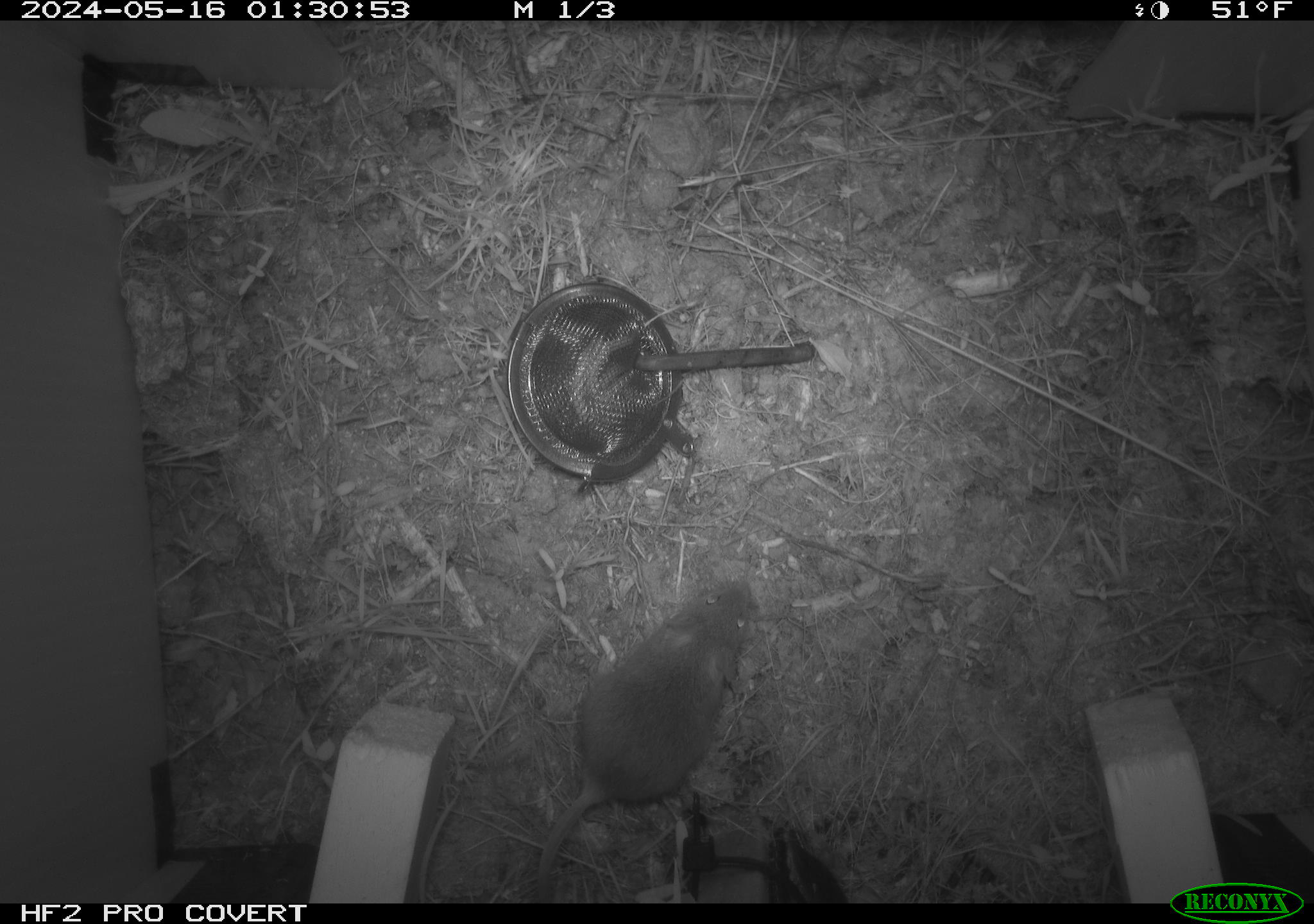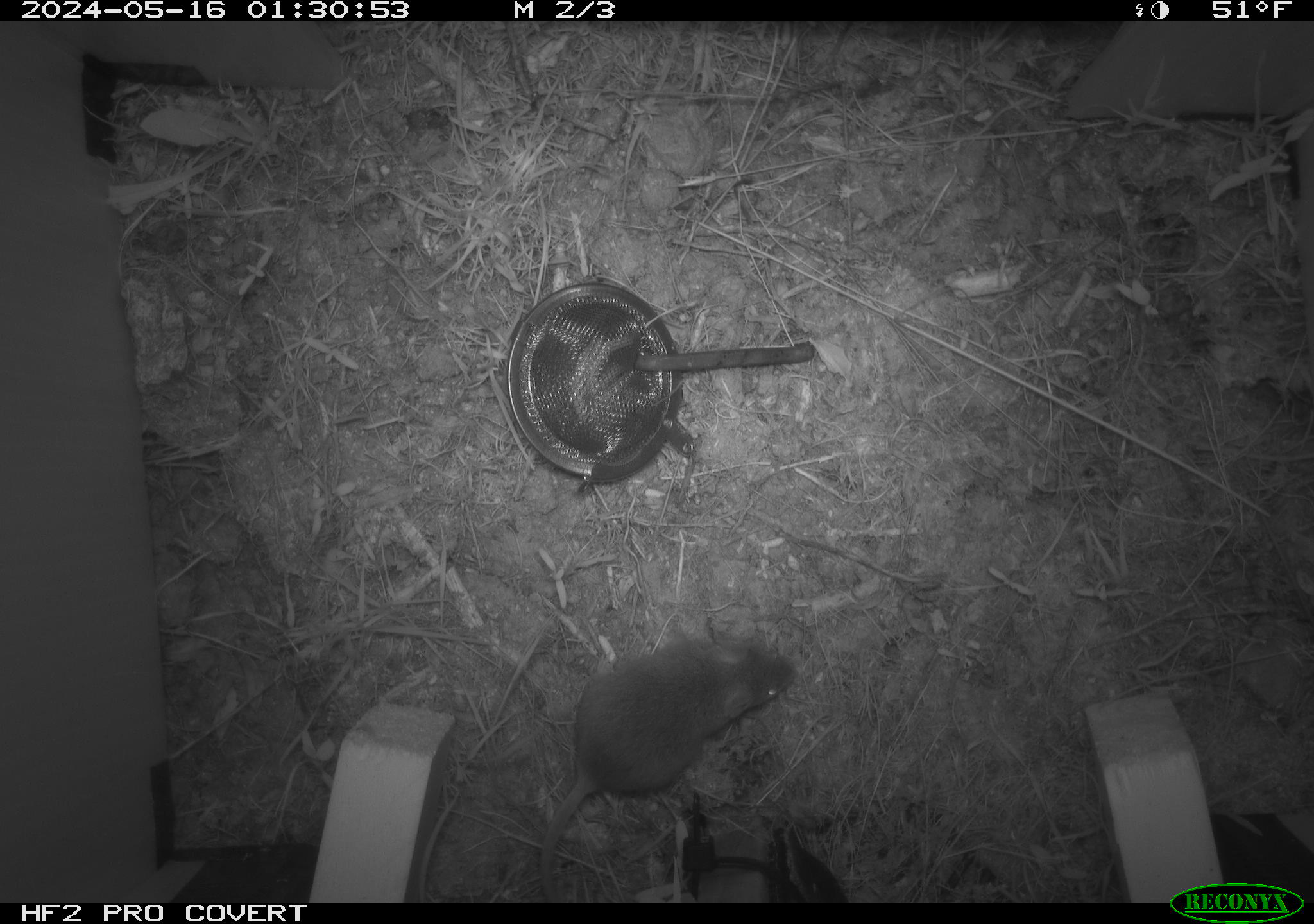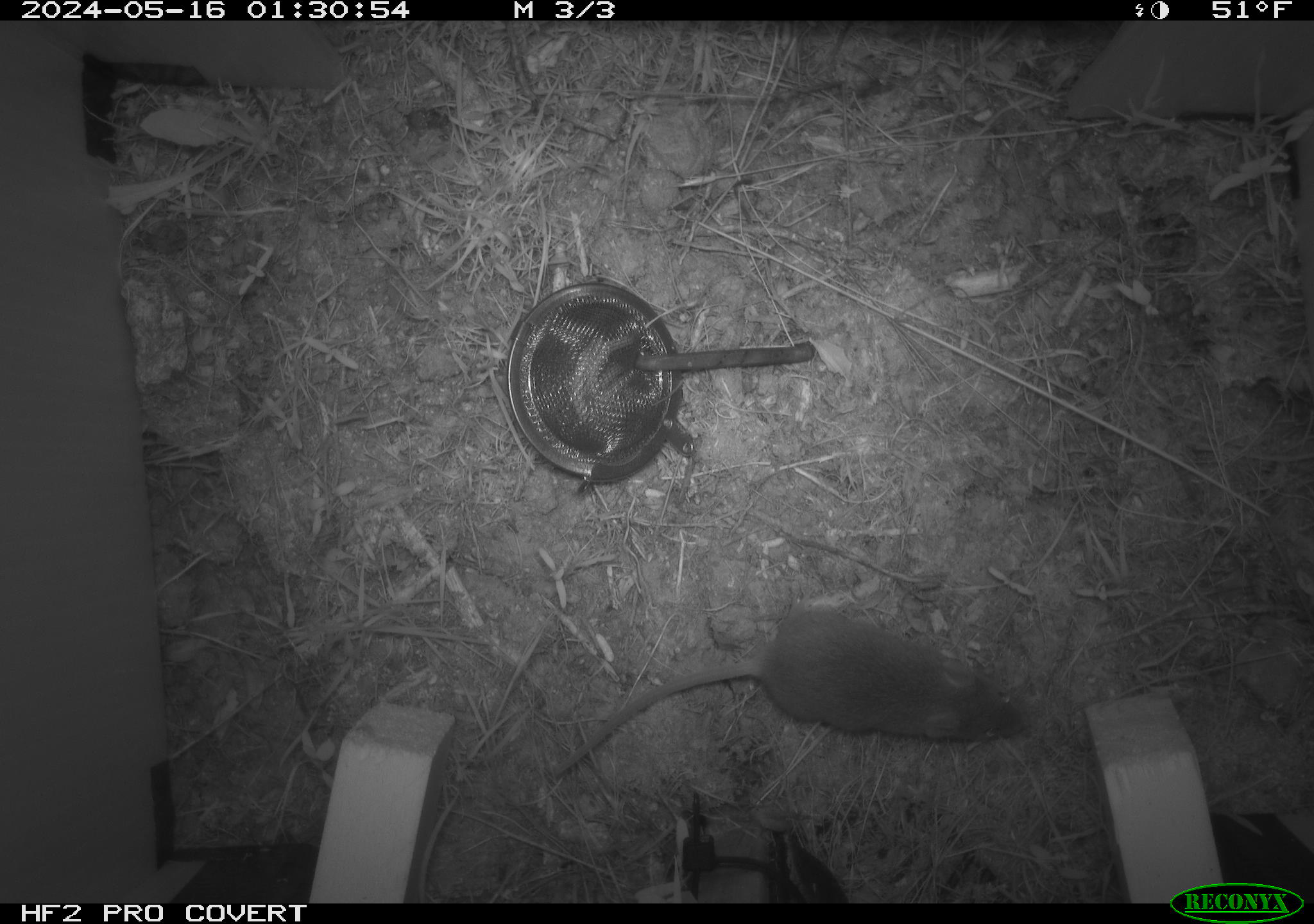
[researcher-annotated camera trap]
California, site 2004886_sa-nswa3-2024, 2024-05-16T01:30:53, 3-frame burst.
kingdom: Animalia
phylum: Chordata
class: Mammalia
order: Rodentia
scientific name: Rodentia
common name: rodent